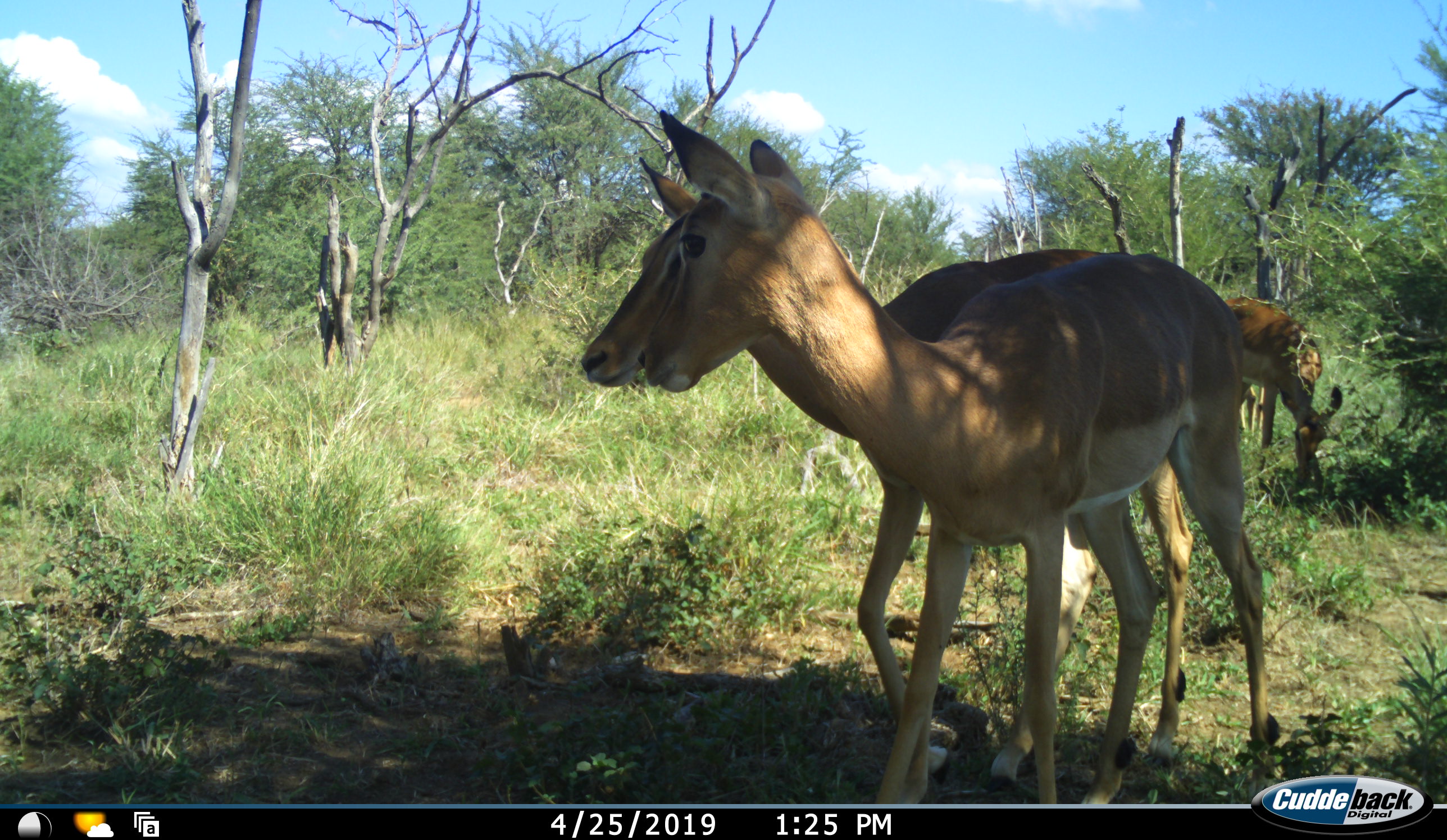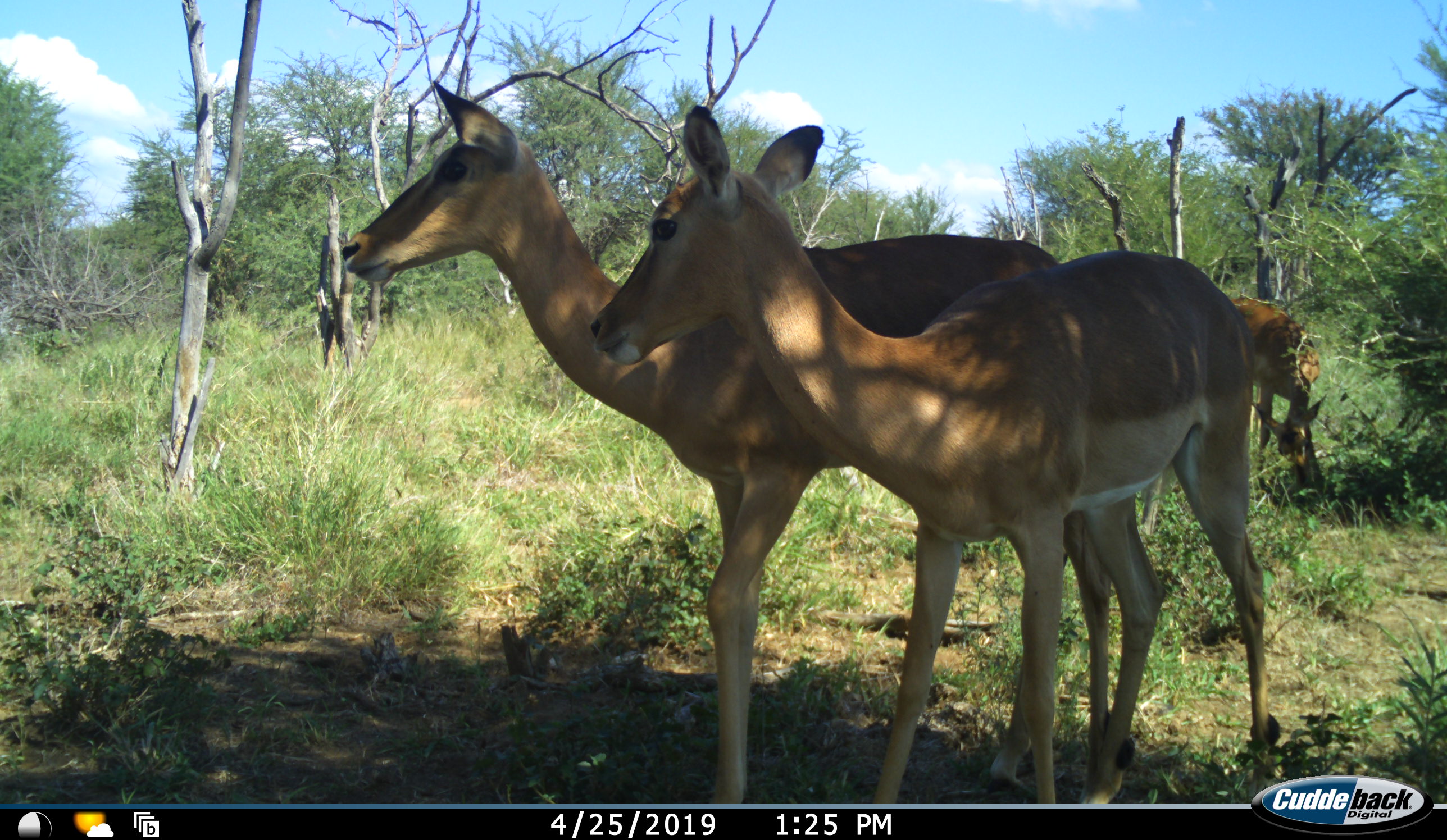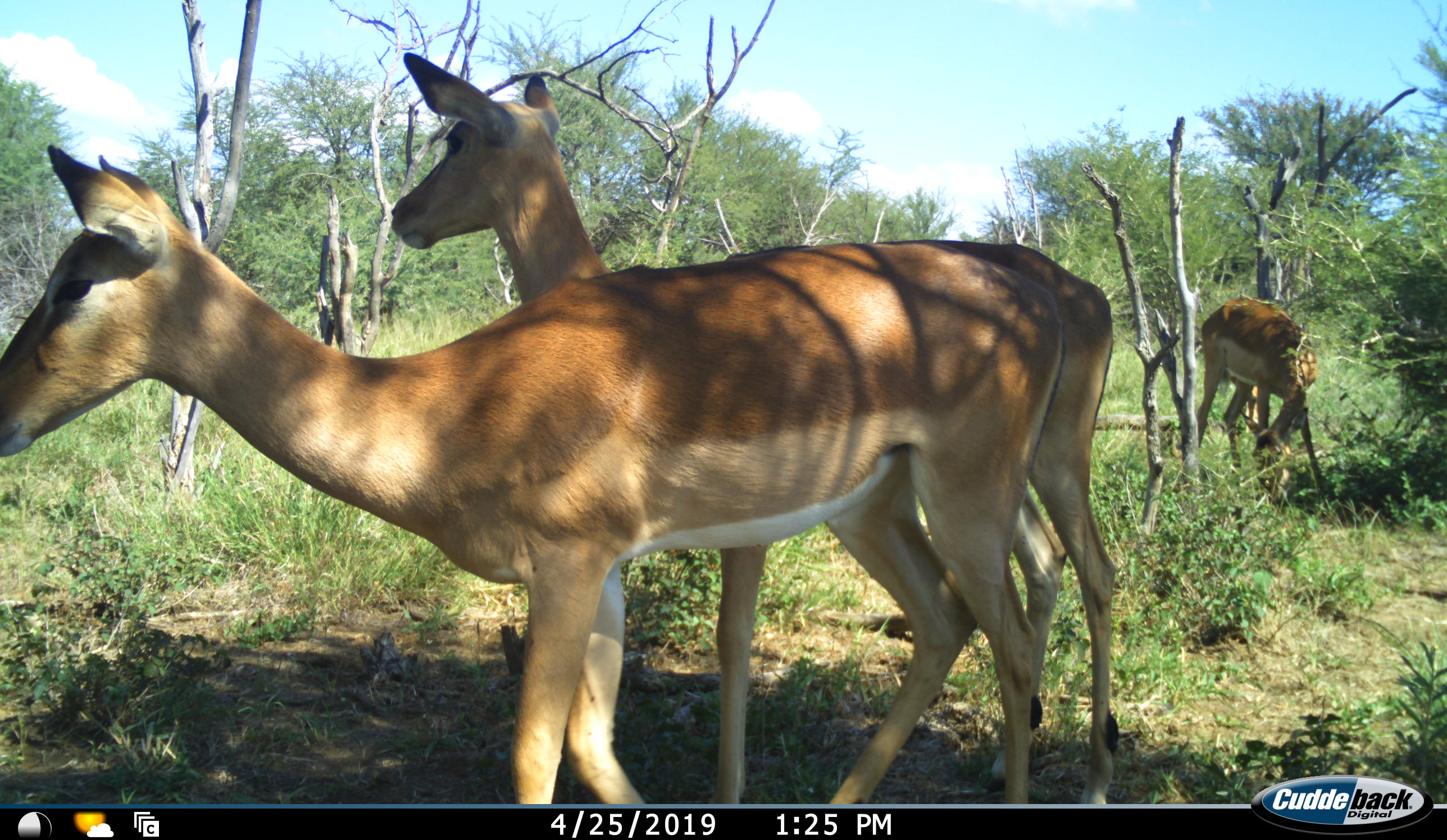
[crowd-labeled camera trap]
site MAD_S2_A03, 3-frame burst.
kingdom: Animalia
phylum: Chordata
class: Mammalia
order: Artiodactyla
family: Bovidae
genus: Aepyceros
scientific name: Aepyceros melampus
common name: impala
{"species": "impala (Aepyceros melampus)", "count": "2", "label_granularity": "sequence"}